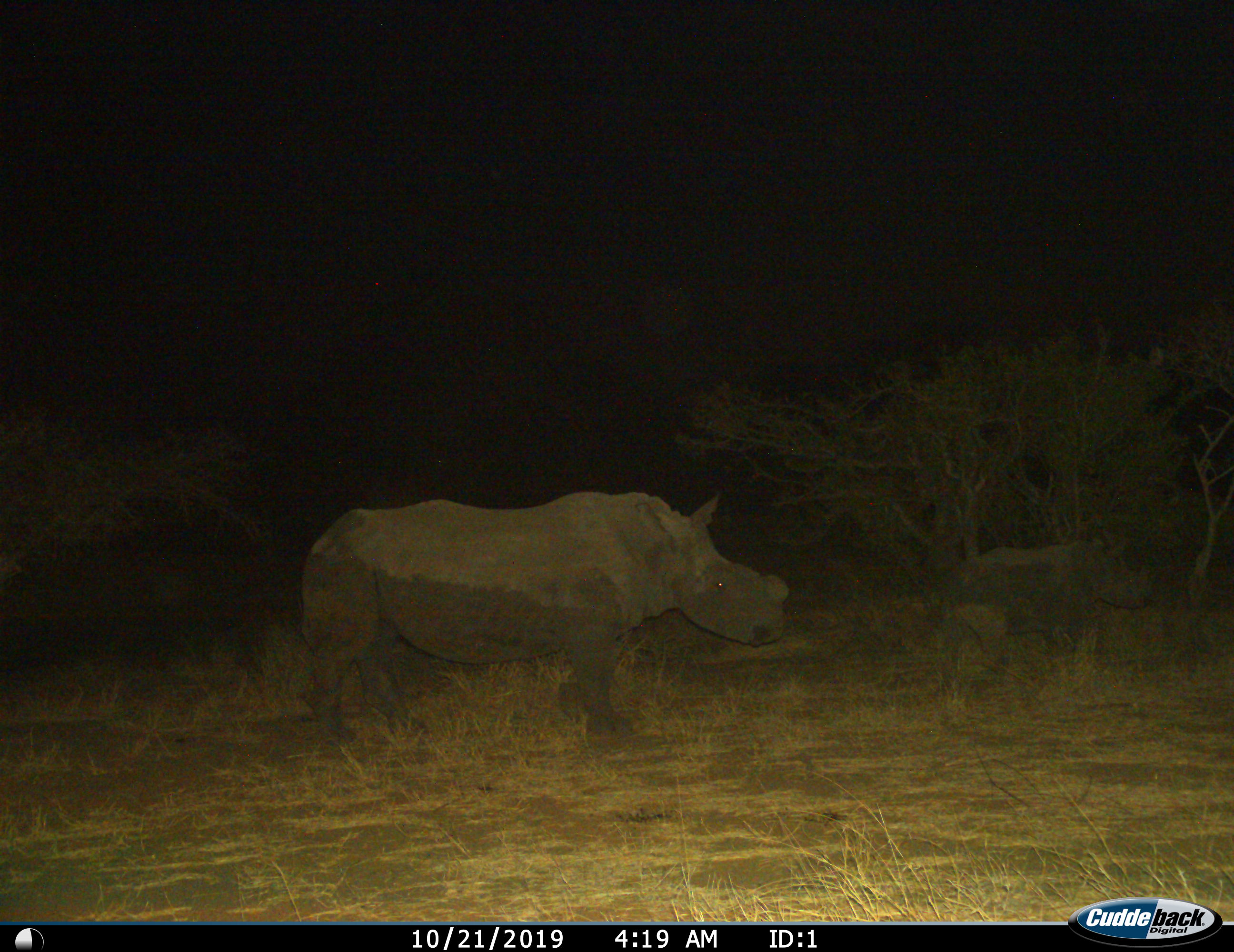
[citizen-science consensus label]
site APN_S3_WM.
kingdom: Animalia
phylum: Chordata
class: Mammalia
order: Perissodactyla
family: Rhinocerotidae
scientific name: Rhinocerotidae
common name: unknown rhinoceros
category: rhinocerosunknown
Rhinocerosunknown (unknown rhinoceros) (Rhinocerotidae), count 2. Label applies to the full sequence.